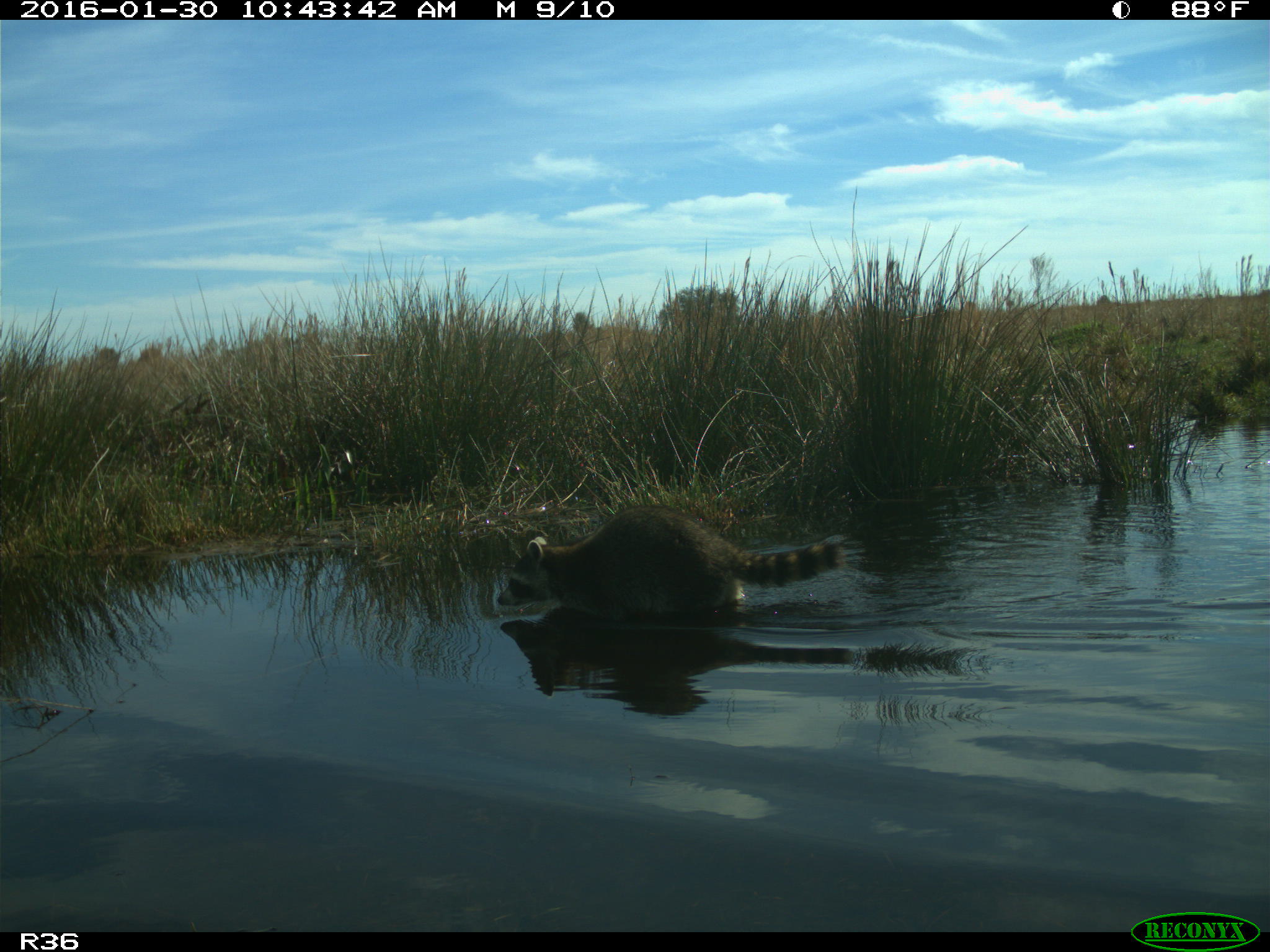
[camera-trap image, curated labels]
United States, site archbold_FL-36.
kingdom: Animalia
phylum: Chordata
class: Mammalia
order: Carnivora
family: Procyonidae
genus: Procyon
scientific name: Procyon lotor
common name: common raccoon